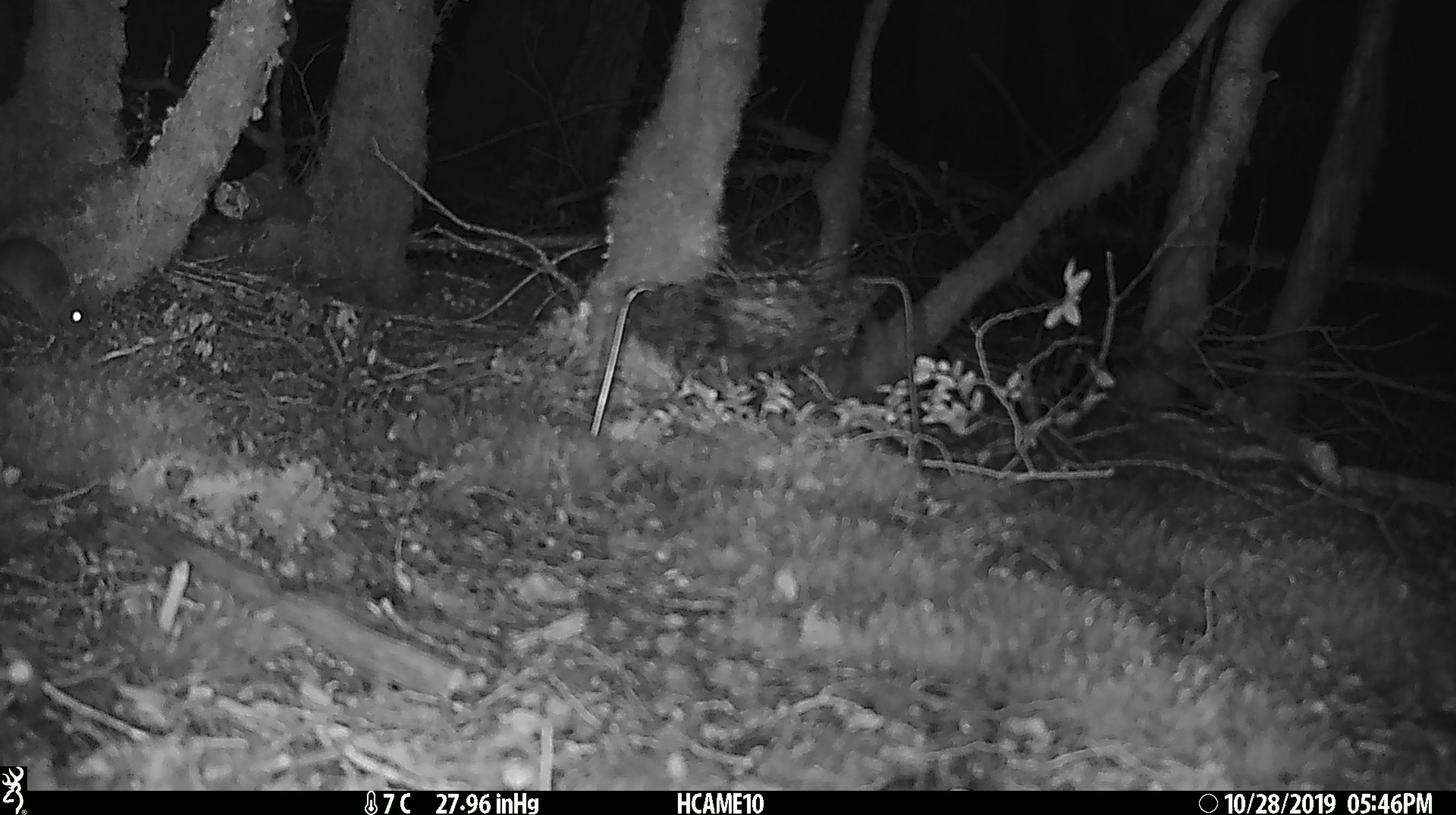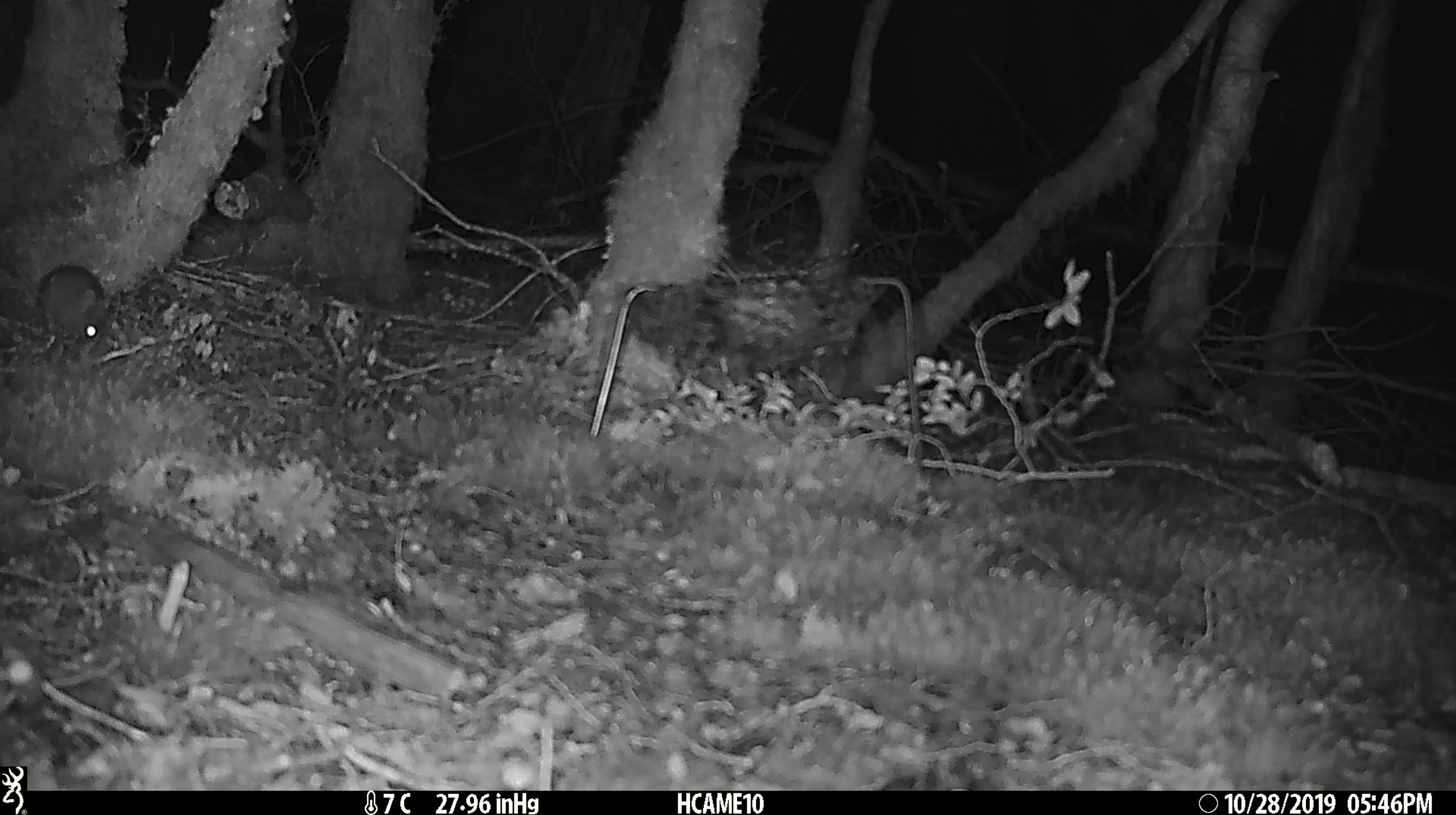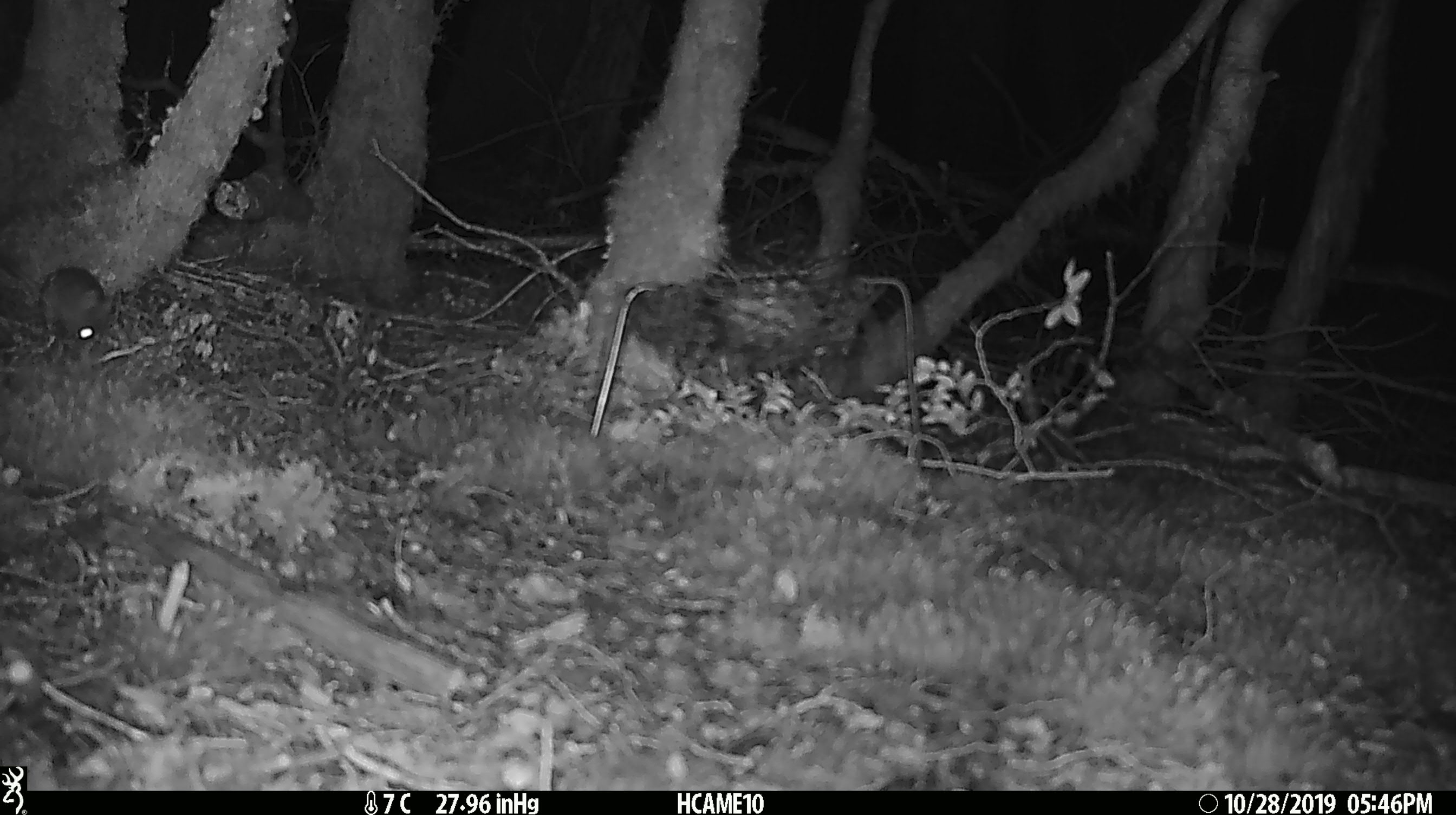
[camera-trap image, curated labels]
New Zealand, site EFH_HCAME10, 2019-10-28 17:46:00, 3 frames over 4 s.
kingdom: Animalia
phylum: Chordata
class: Mammalia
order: Rodentia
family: Muridae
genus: Mus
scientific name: Mus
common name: mouse